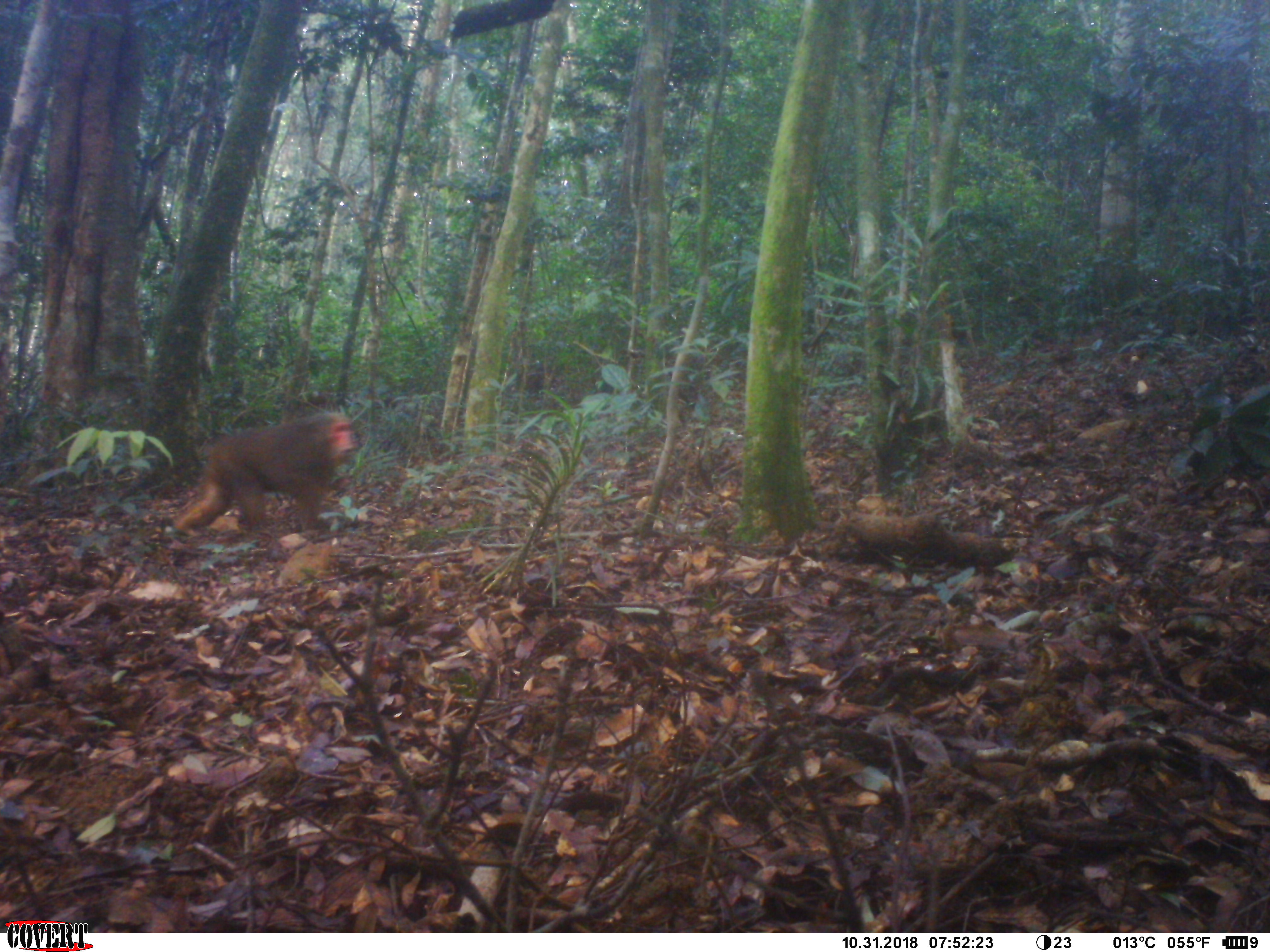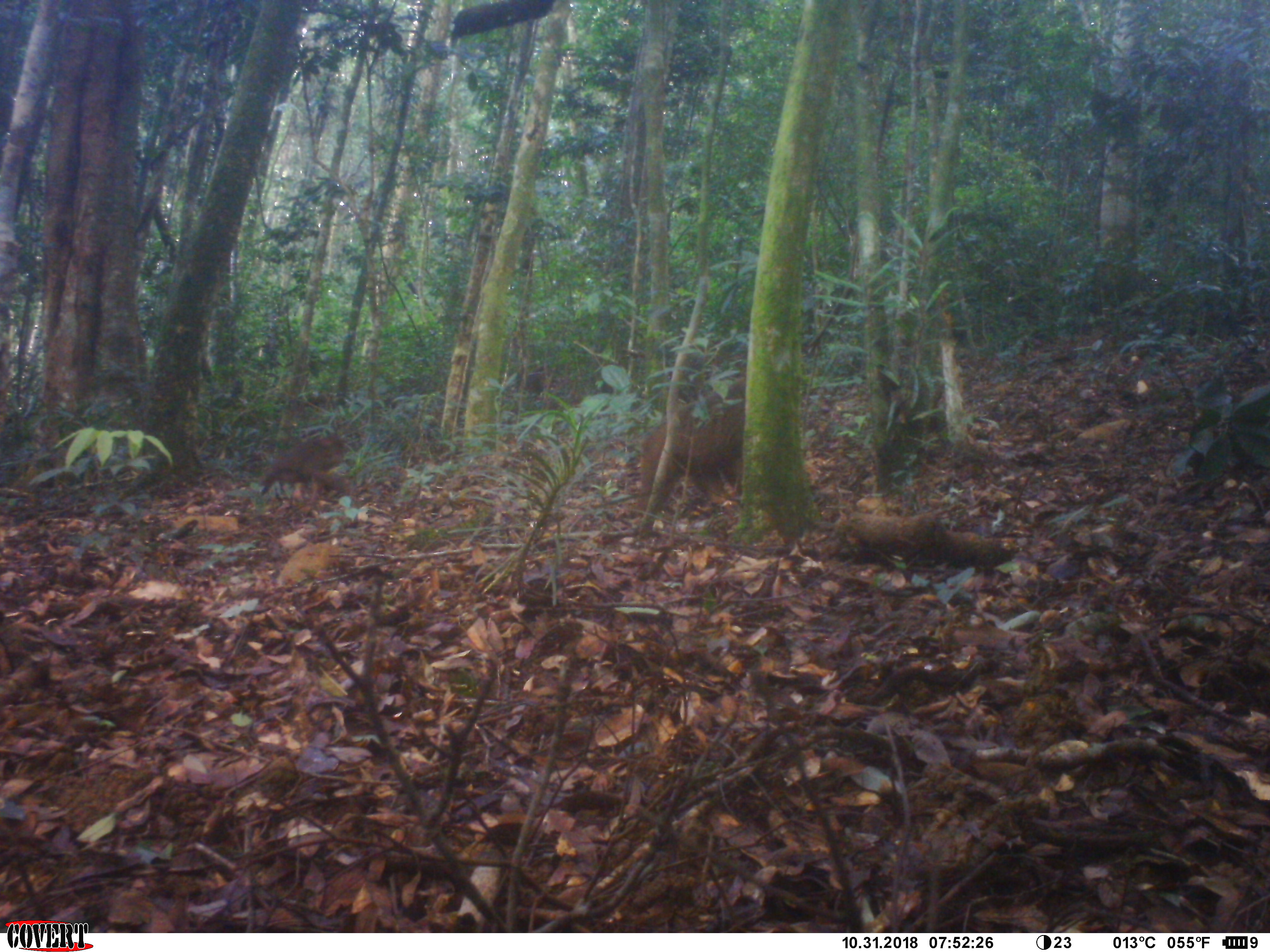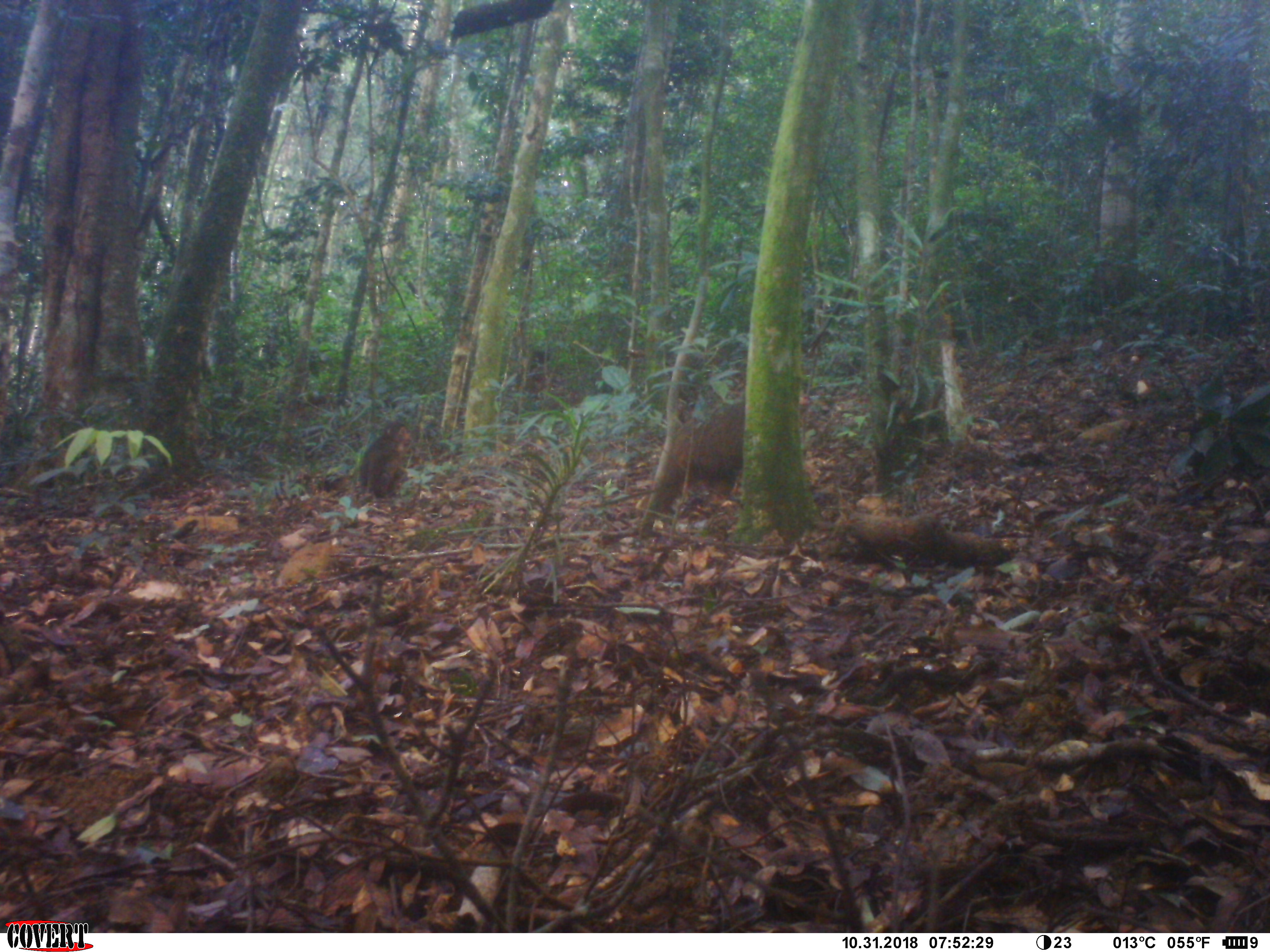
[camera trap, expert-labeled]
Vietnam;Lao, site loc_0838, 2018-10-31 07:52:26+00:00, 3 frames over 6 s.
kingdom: Animalia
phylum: Chordata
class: Mammalia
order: Primates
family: Cercopithecidae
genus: Macaca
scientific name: Macaca arctoides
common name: stump-tailed macaque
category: stump tailed macaque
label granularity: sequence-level